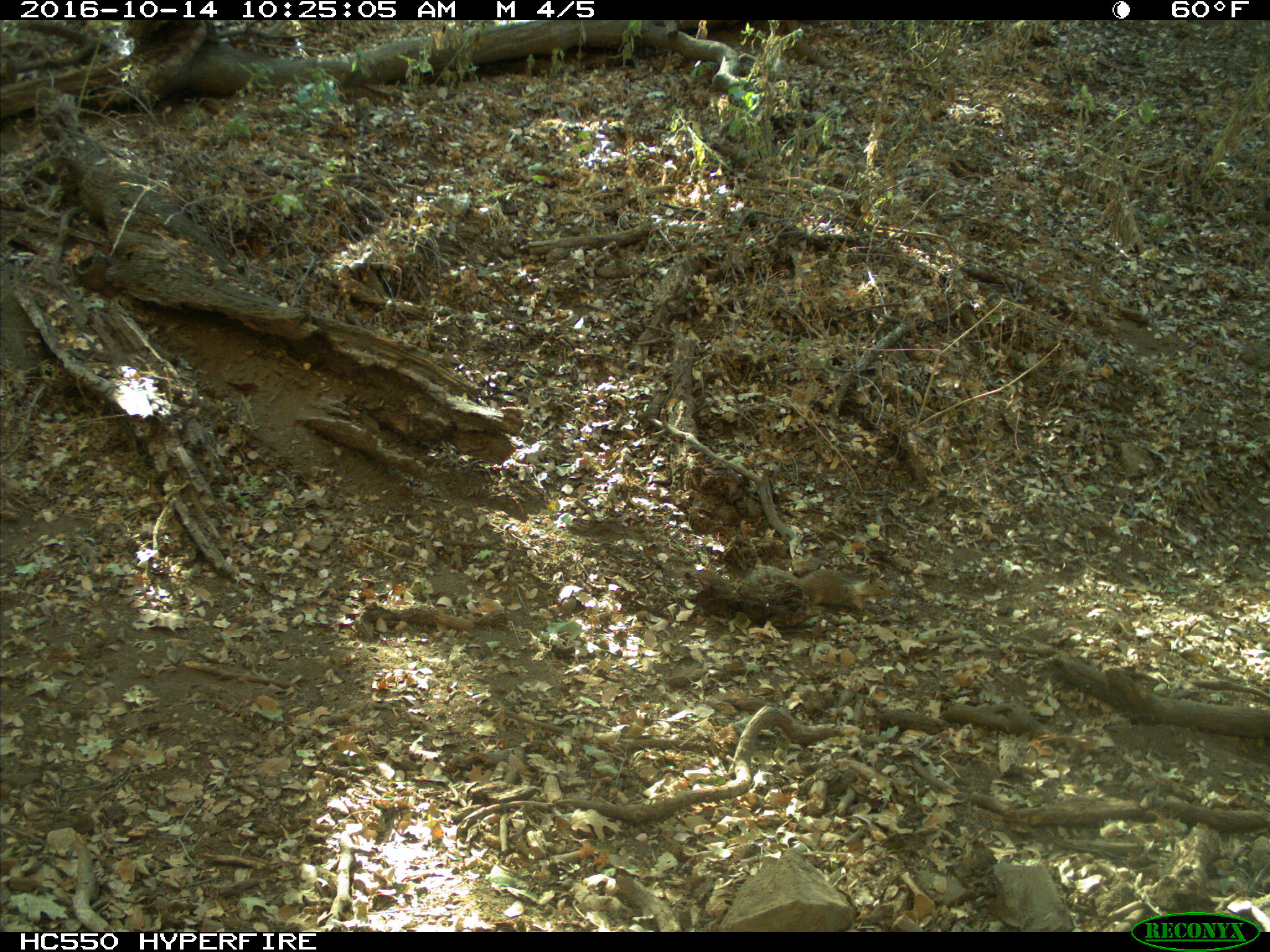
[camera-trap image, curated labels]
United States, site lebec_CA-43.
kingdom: Animalia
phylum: Chordata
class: Mammalia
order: Rodentia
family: Sciuridae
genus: Otospermophilus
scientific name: Otospermophilus beecheyi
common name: california ground squirrel